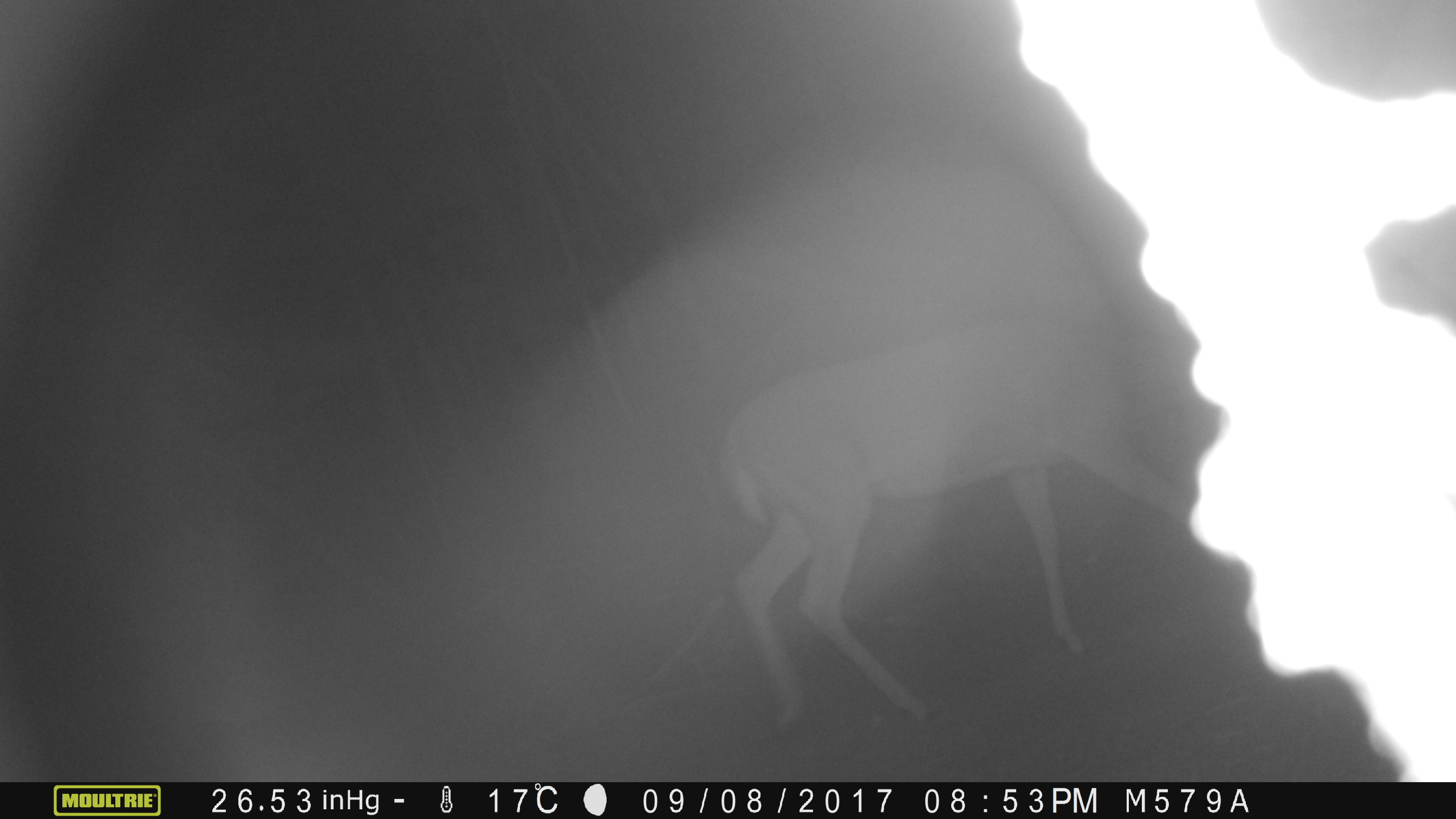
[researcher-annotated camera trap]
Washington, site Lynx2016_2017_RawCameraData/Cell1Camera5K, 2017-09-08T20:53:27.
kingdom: Animalia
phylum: Chordata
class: Mammalia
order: Artiodactyla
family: Cervidae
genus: Odocoileus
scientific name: Odocoileus virginianus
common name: white-tailed deer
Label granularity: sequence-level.